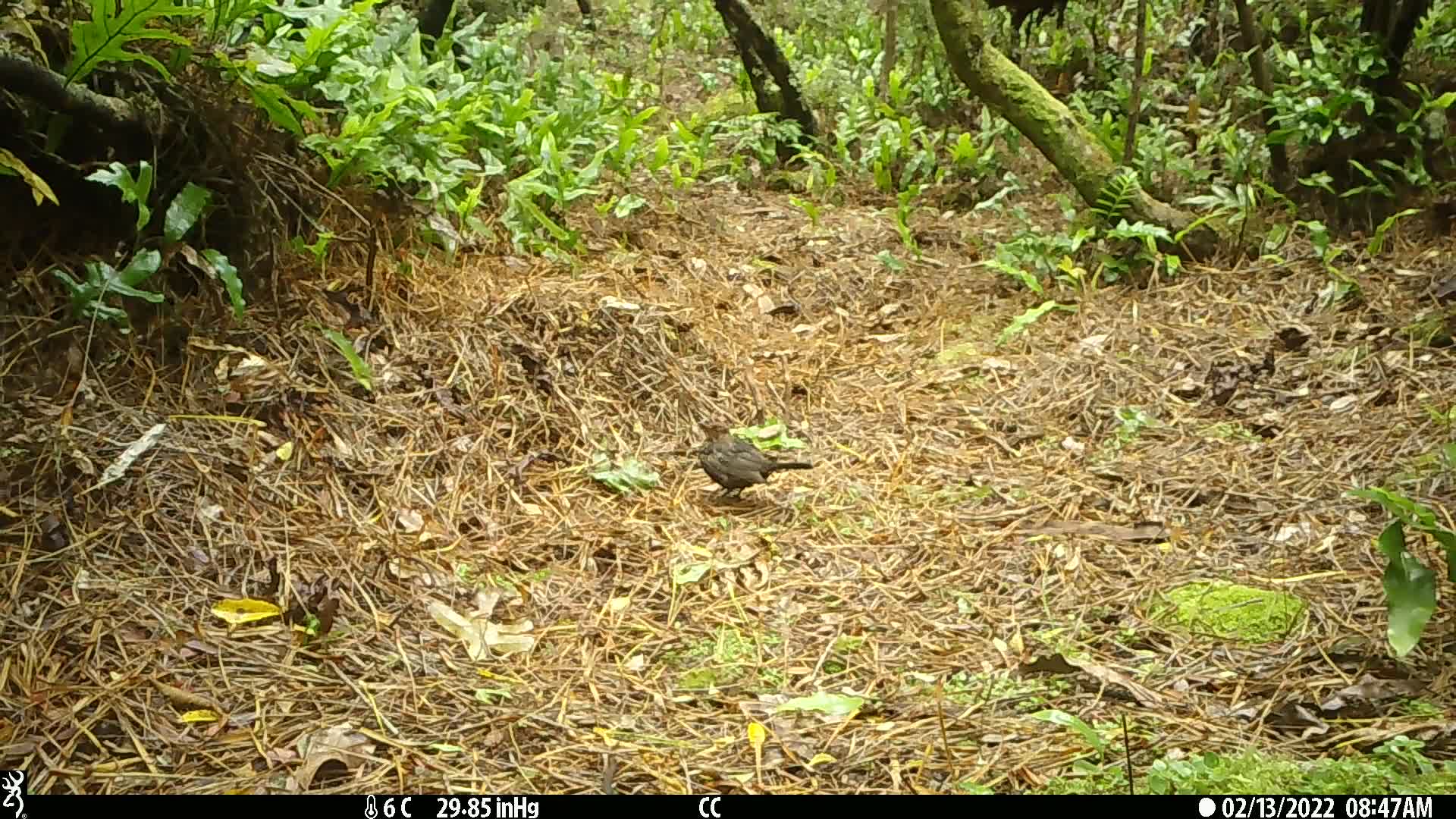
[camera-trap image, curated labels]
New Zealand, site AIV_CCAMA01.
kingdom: Animalia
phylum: Chordata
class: Aves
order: Passeriformes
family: Turdidae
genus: Turdus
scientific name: Turdus merula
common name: eurasian blackbird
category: blackbird